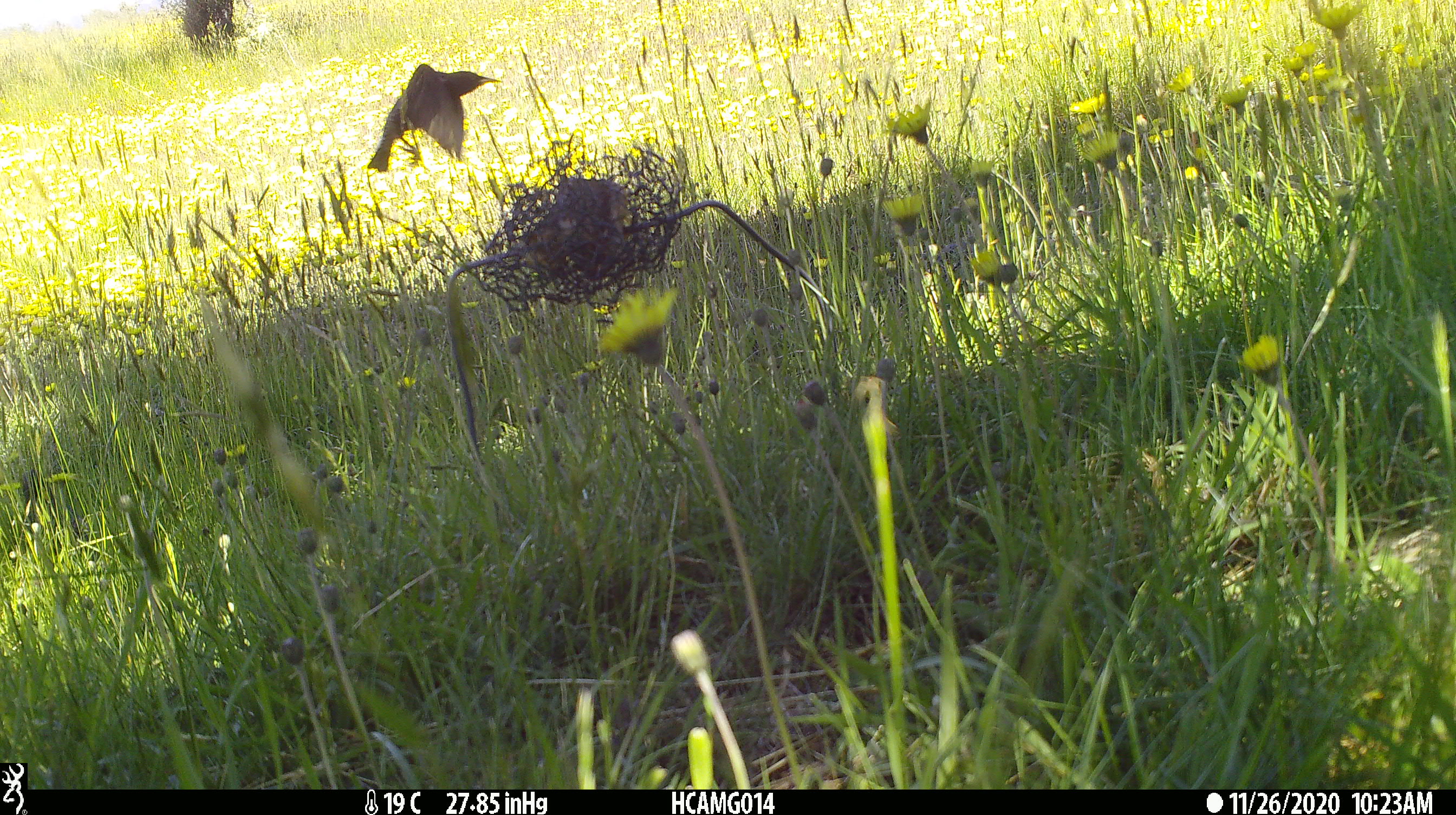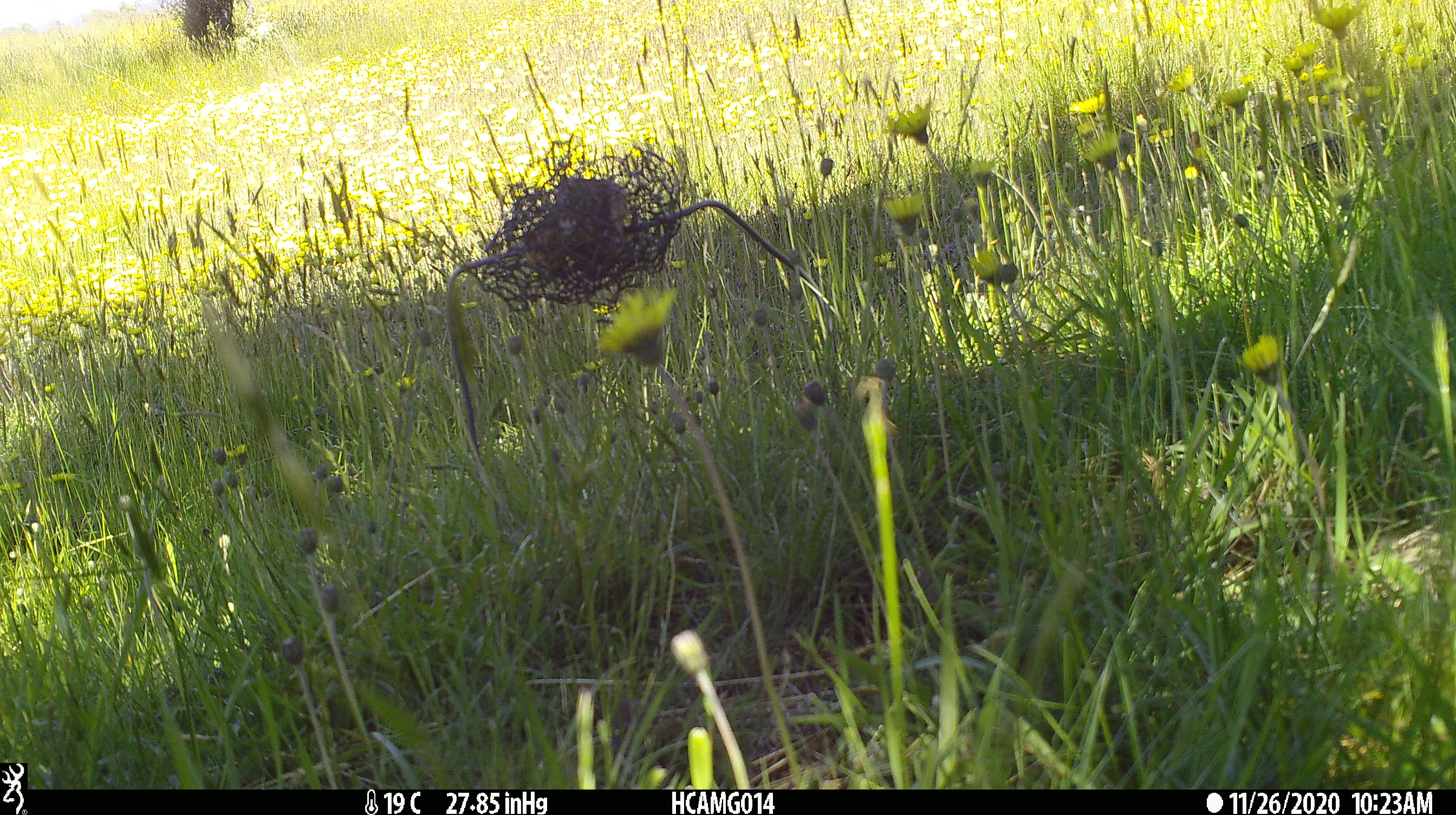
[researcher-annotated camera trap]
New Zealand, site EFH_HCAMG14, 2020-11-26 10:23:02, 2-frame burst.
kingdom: Animalia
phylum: Chordata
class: Aves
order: Passeriformes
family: Sturnidae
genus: Sturnus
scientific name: Sturnus vulgaris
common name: european starling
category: starling